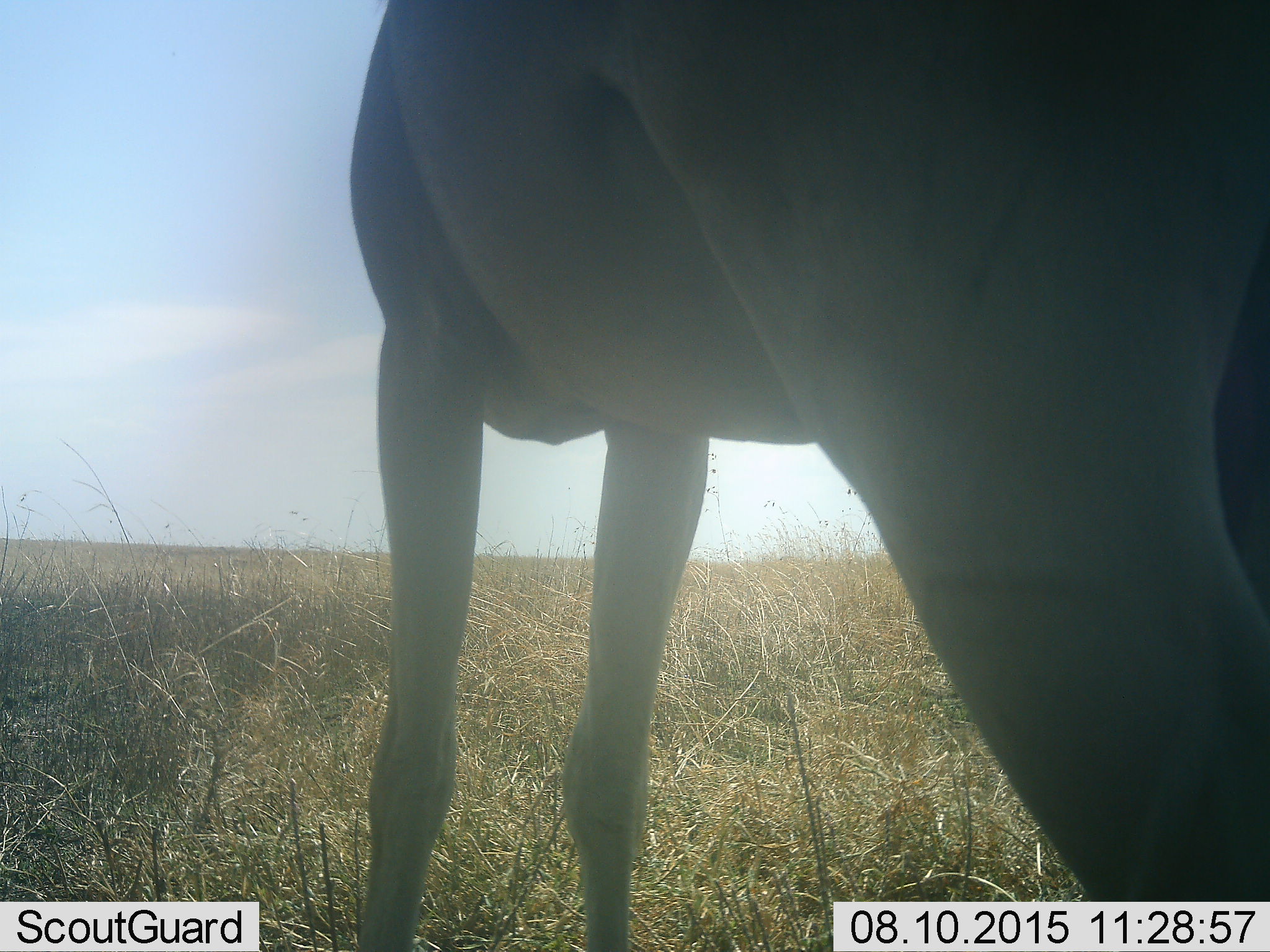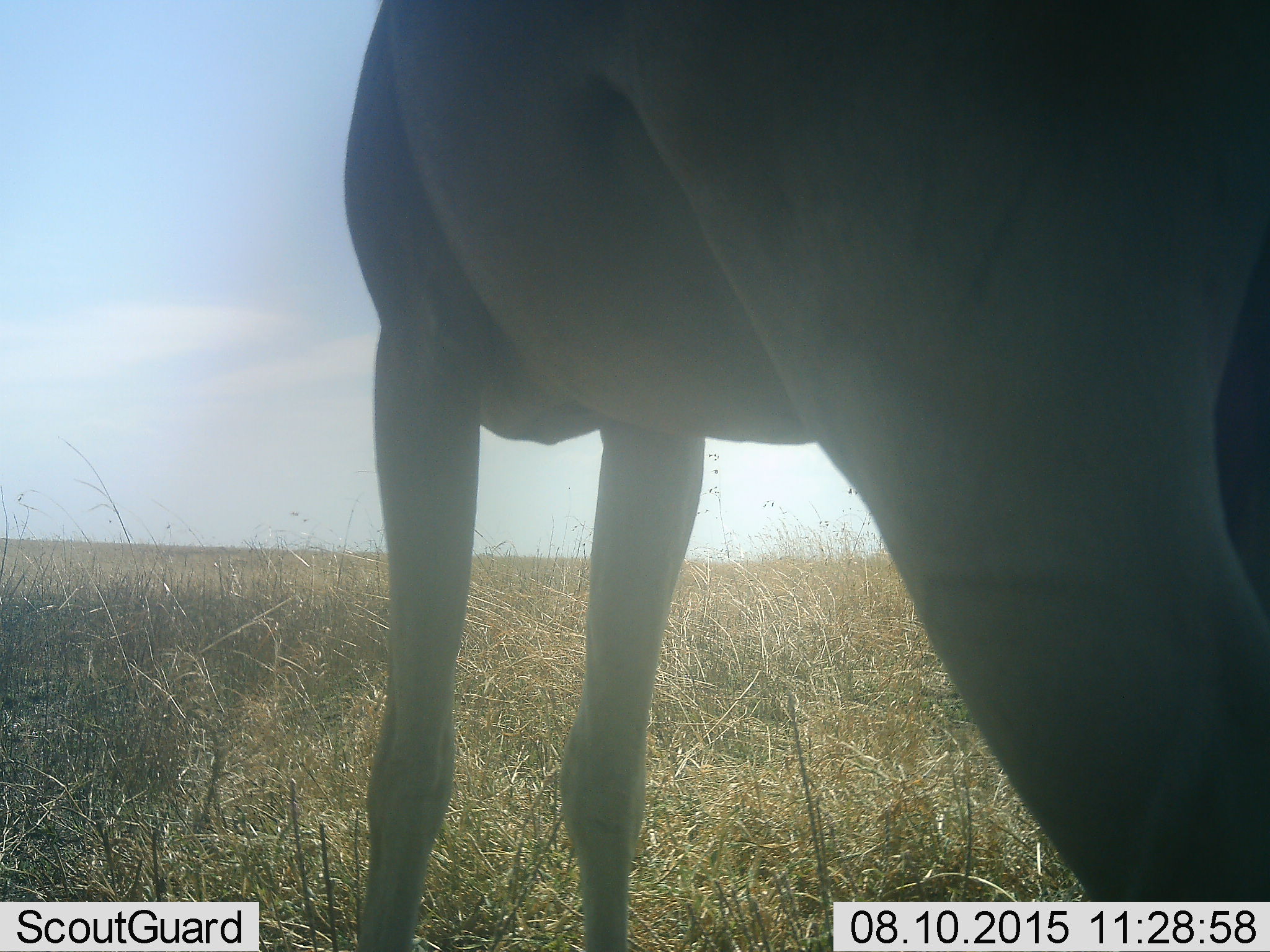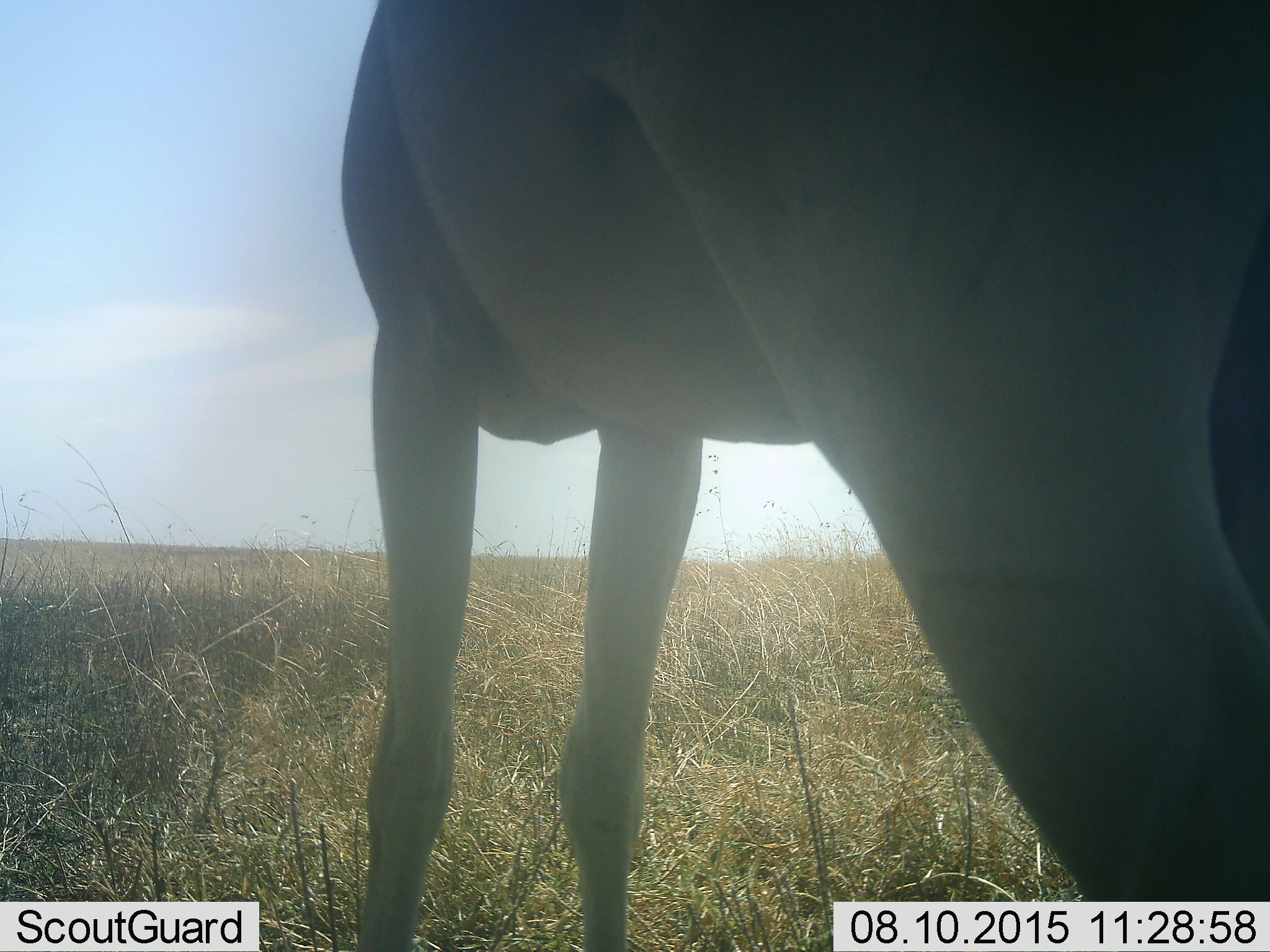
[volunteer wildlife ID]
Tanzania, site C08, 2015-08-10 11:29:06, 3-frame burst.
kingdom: Animalia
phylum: Chordata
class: Mammalia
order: Artiodactyla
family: Bovidae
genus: Alcelaphus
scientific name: Alcelaphus buselaphus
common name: hartebeest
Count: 1.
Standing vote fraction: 100%.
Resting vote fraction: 0%.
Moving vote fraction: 0%.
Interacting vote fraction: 0%.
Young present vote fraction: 0%.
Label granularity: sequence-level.